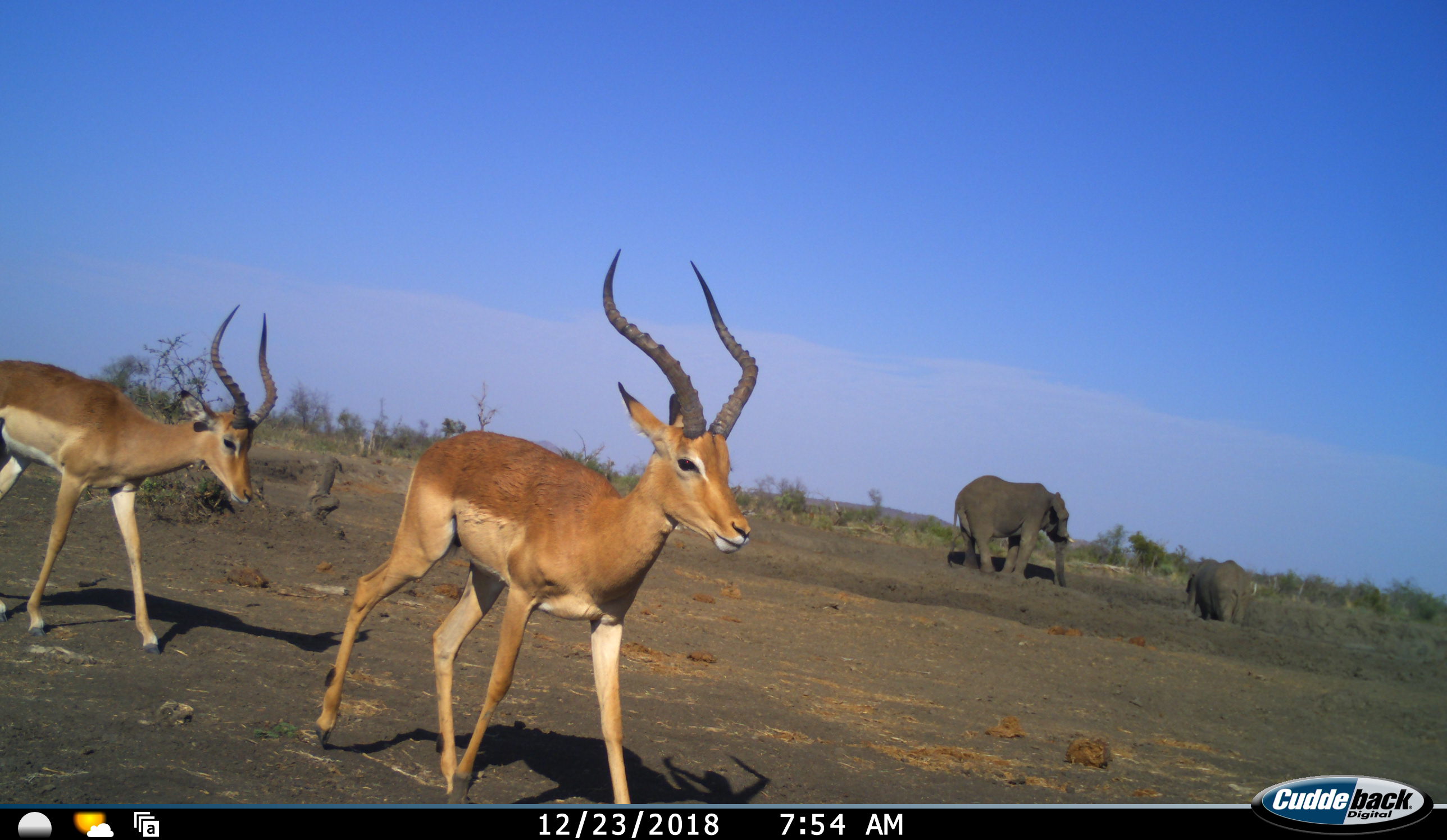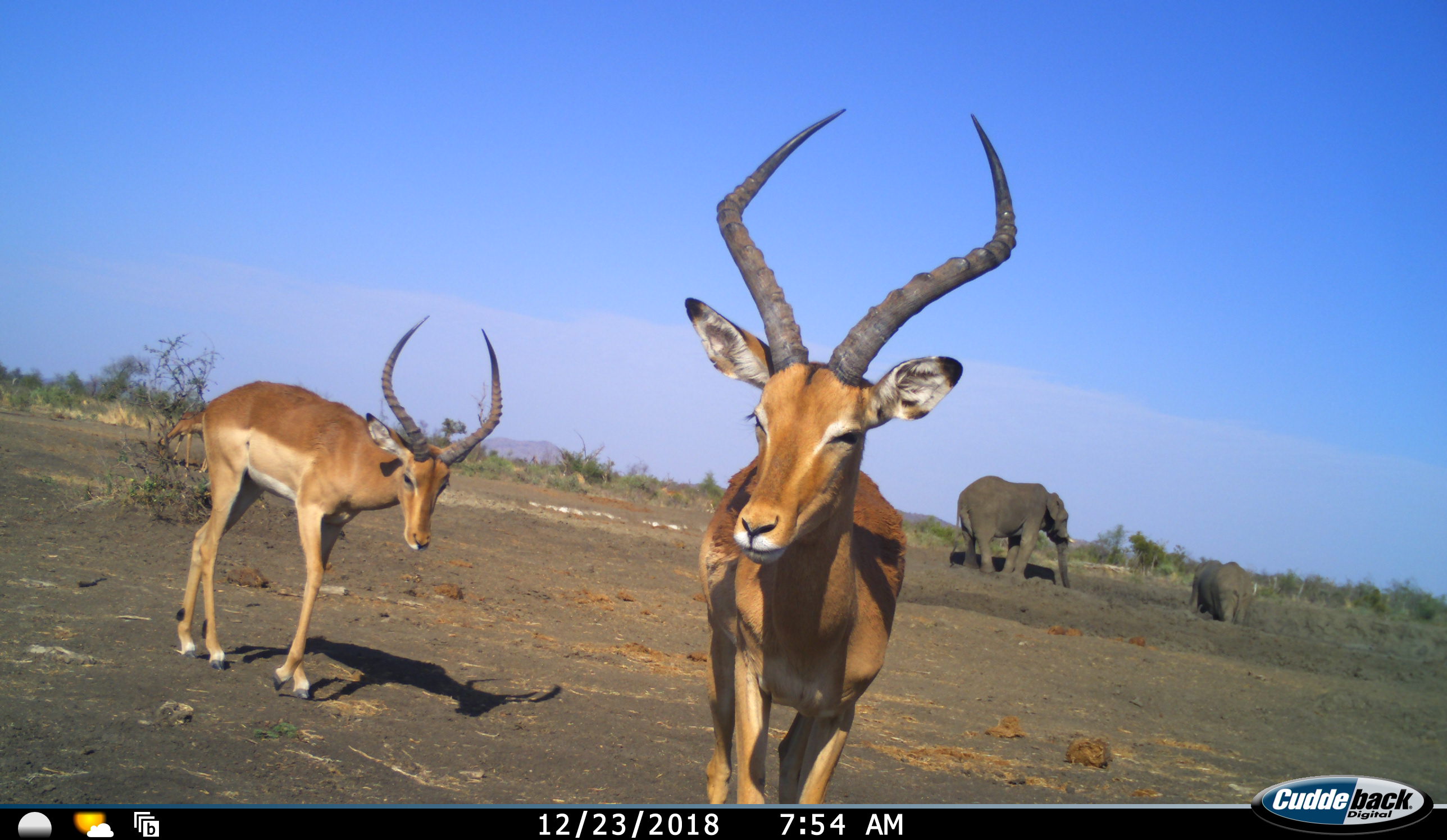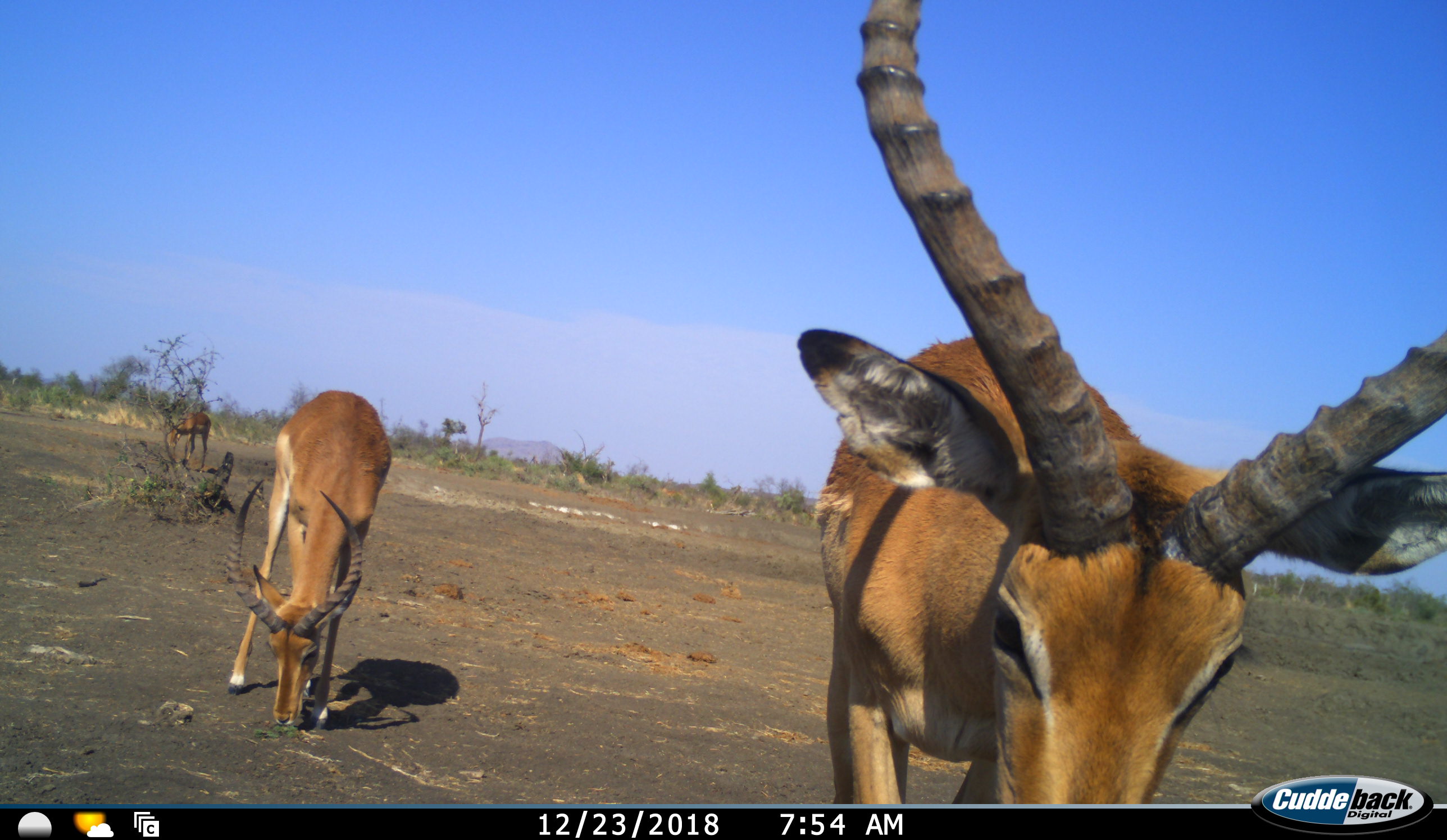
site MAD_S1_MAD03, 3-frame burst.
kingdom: Animalia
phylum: Chordata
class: Mammalia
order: Proboscidea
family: Elephantidae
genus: Loxodonta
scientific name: Loxodonta africana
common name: african bush elephant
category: elephant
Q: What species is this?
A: Elephant (african bush elephant) (Loxodonta africana).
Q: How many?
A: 2.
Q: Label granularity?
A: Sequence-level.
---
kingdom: Animalia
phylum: Chordata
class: Mammalia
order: Artiodactyla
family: Bovidae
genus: Aepyceros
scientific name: Aepyceros melampus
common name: impala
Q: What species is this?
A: Impala (Aepyceros melampus).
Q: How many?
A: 2.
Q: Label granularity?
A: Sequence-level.